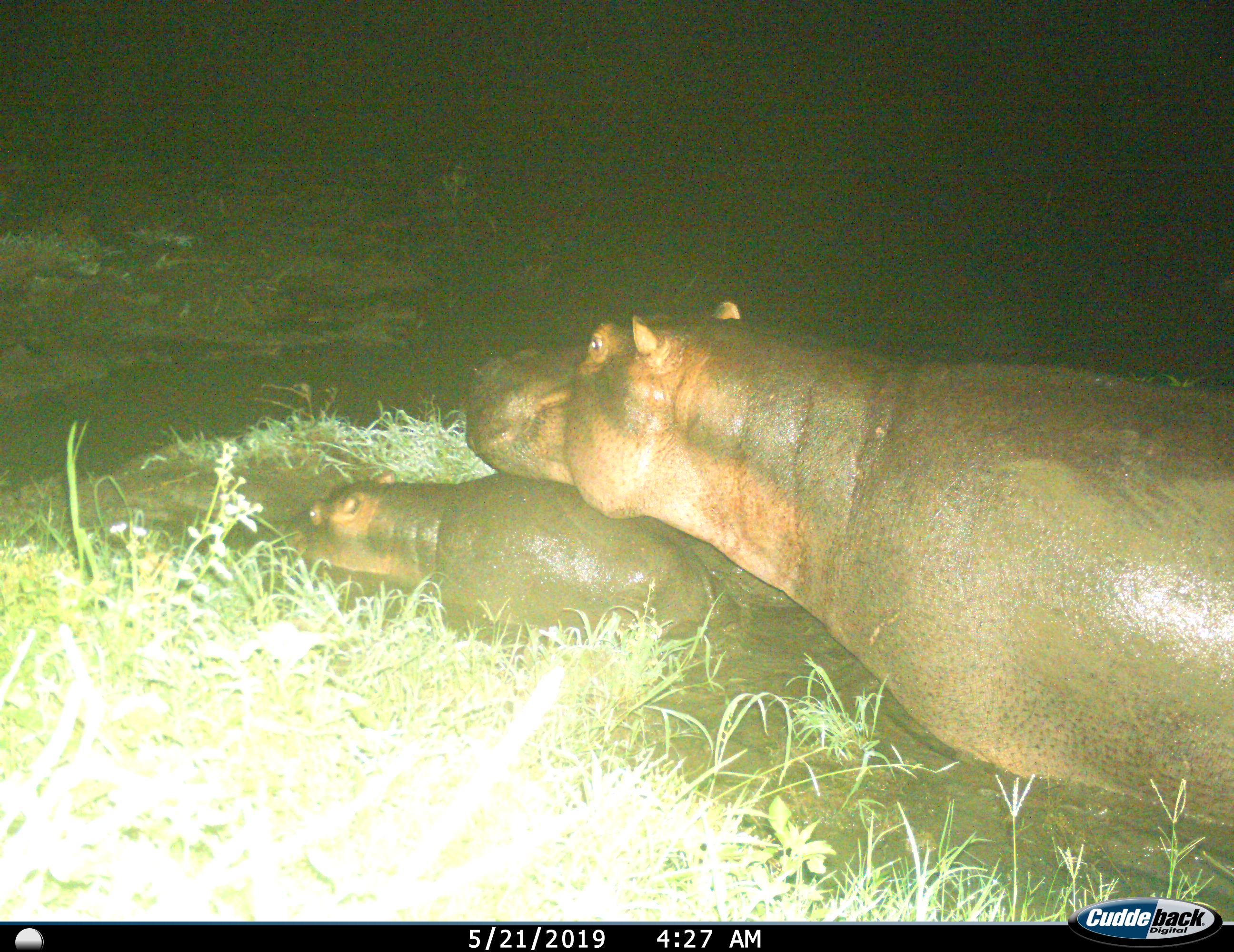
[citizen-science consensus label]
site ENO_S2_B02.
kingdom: Animalia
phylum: Chordata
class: Mammalia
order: Artiodactyla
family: Hippopotamidae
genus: Hippopotamus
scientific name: Hippopotamus amphibius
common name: hippopotamus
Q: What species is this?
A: Hippopotamus (Hippopotamus amphibius).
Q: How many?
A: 2.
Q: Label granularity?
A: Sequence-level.